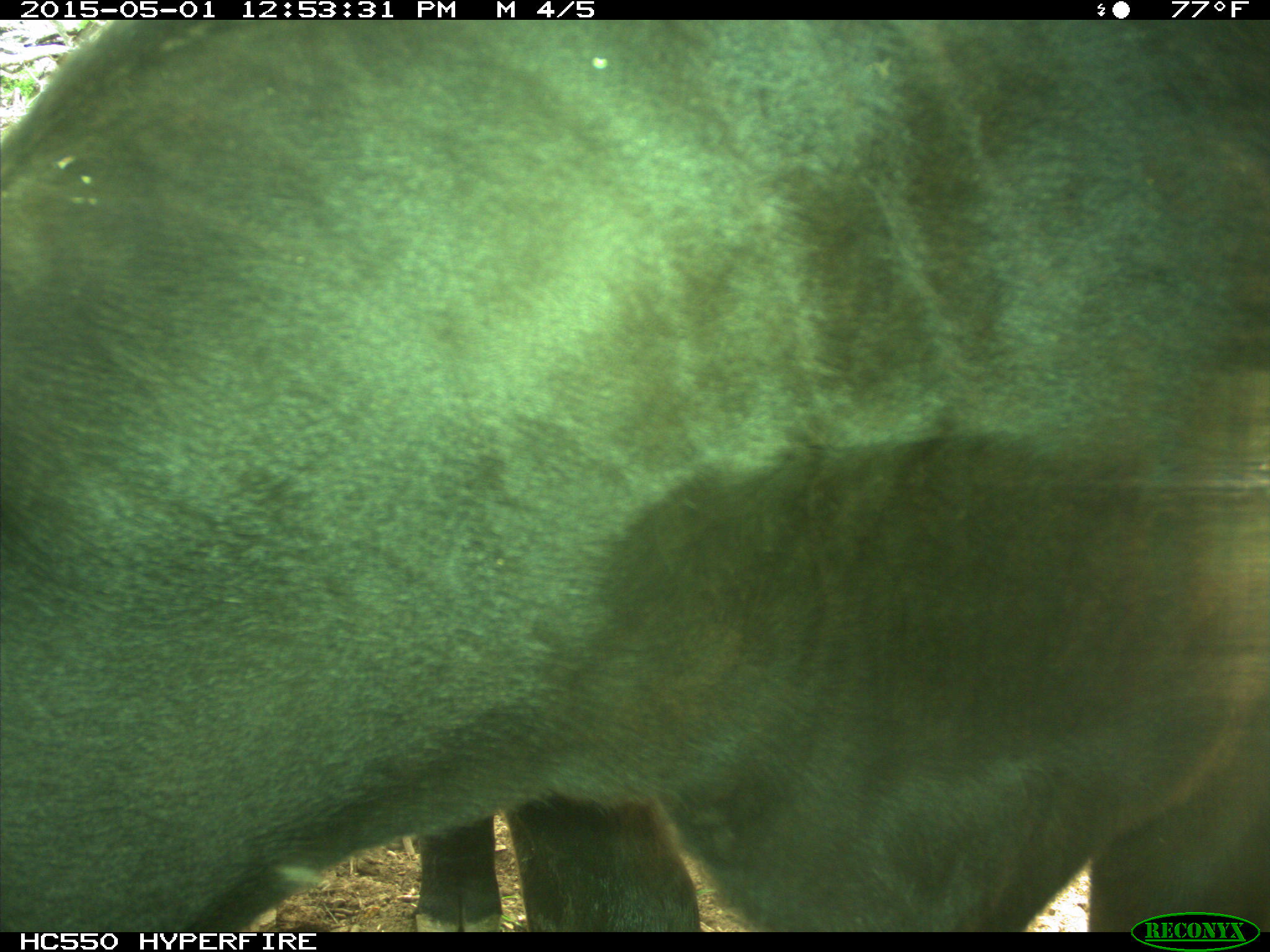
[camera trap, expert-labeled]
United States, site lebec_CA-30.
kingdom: Animalia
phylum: Chordata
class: Mammalia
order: Artiodactyla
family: Bovidae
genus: Bos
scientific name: Bos taurus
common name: domestic cow